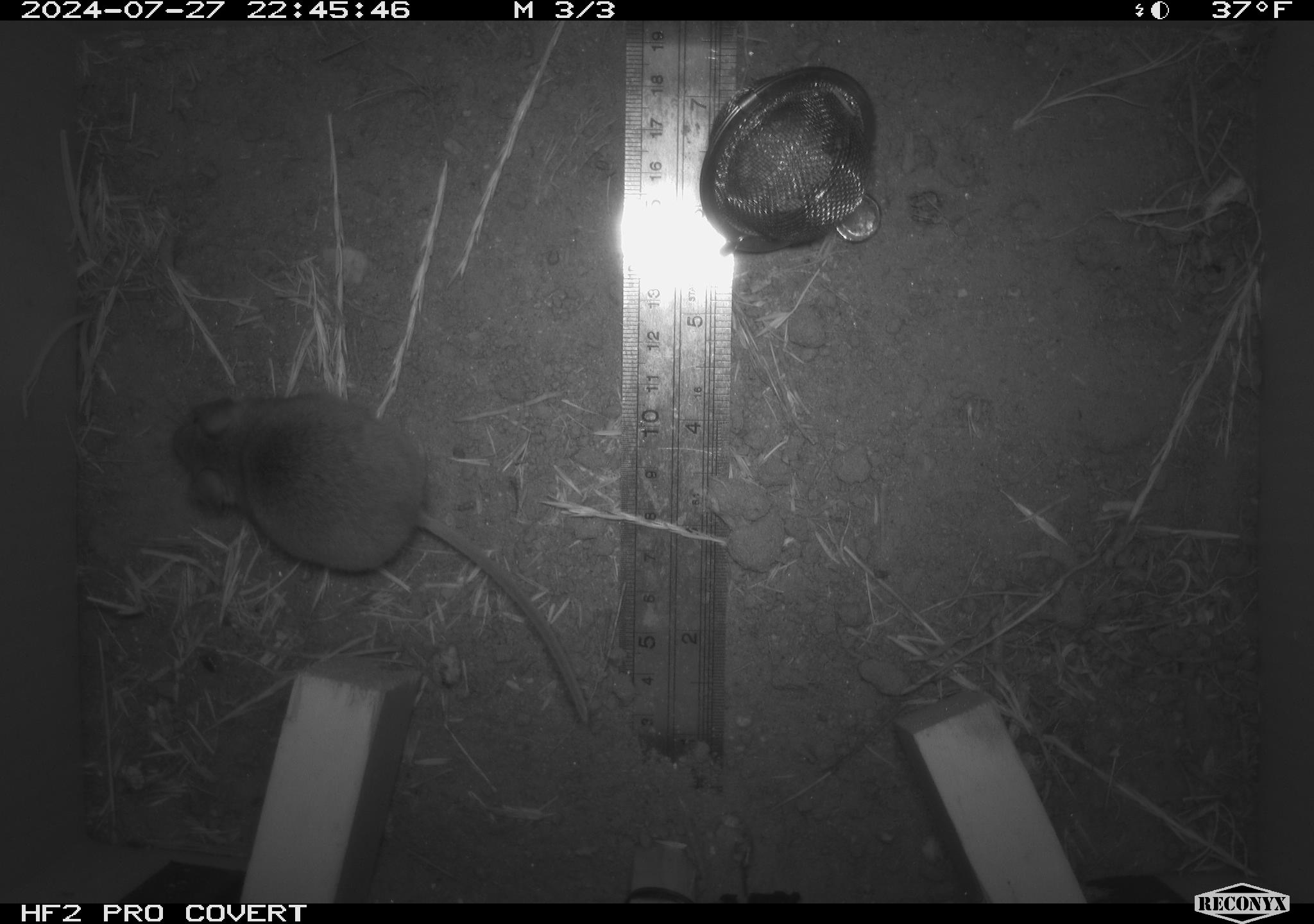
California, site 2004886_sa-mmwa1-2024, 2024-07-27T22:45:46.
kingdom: Animalia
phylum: Chordata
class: Mammalia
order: Rodentia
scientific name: Rodentia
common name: mouse species